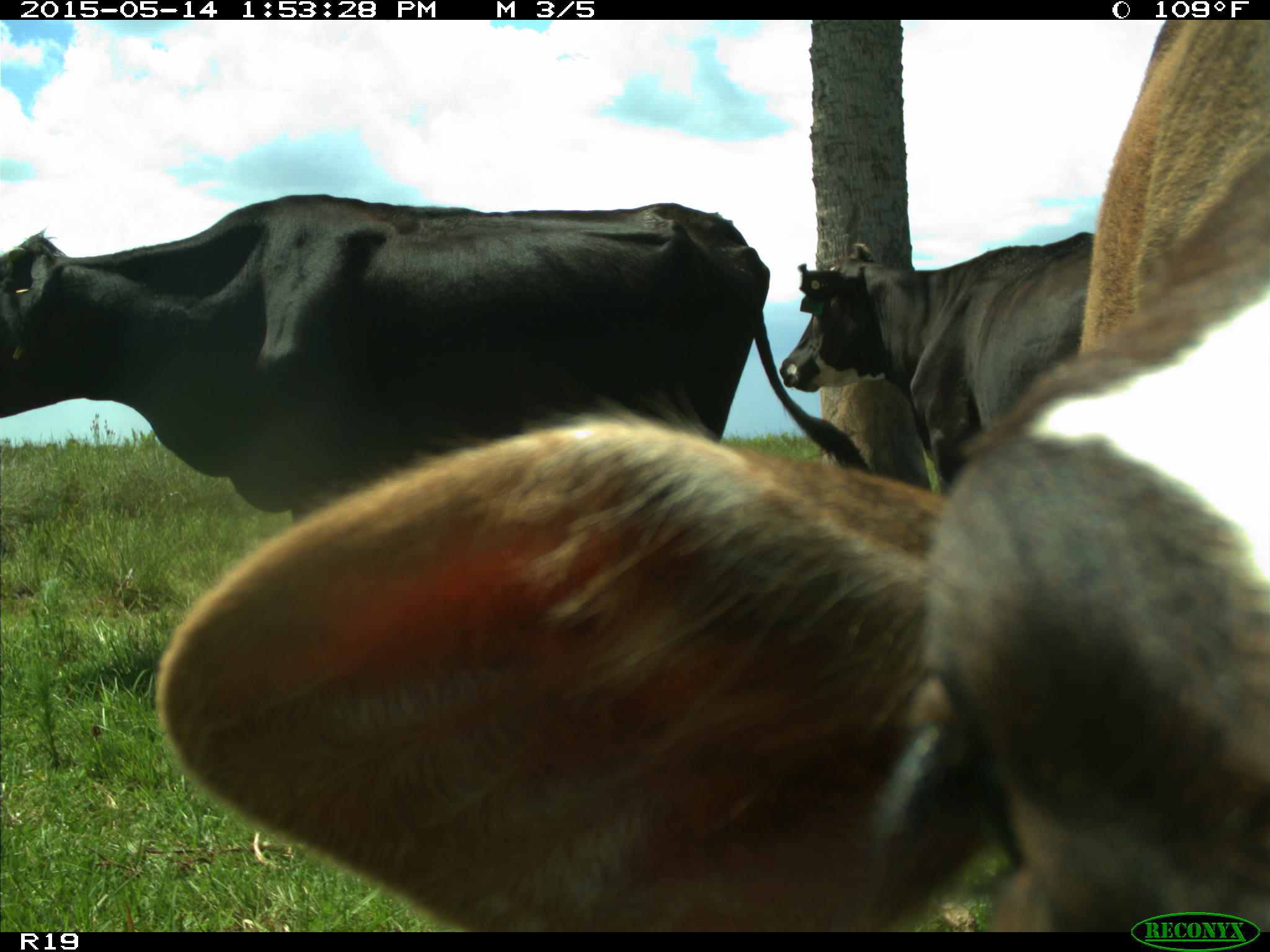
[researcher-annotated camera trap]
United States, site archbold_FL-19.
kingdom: Animalia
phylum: Chordata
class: Mammalia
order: Artiodactyla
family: Bovidae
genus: Bos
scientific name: Bos taurus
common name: domestic cow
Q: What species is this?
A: Bos taurus (domestic cow).